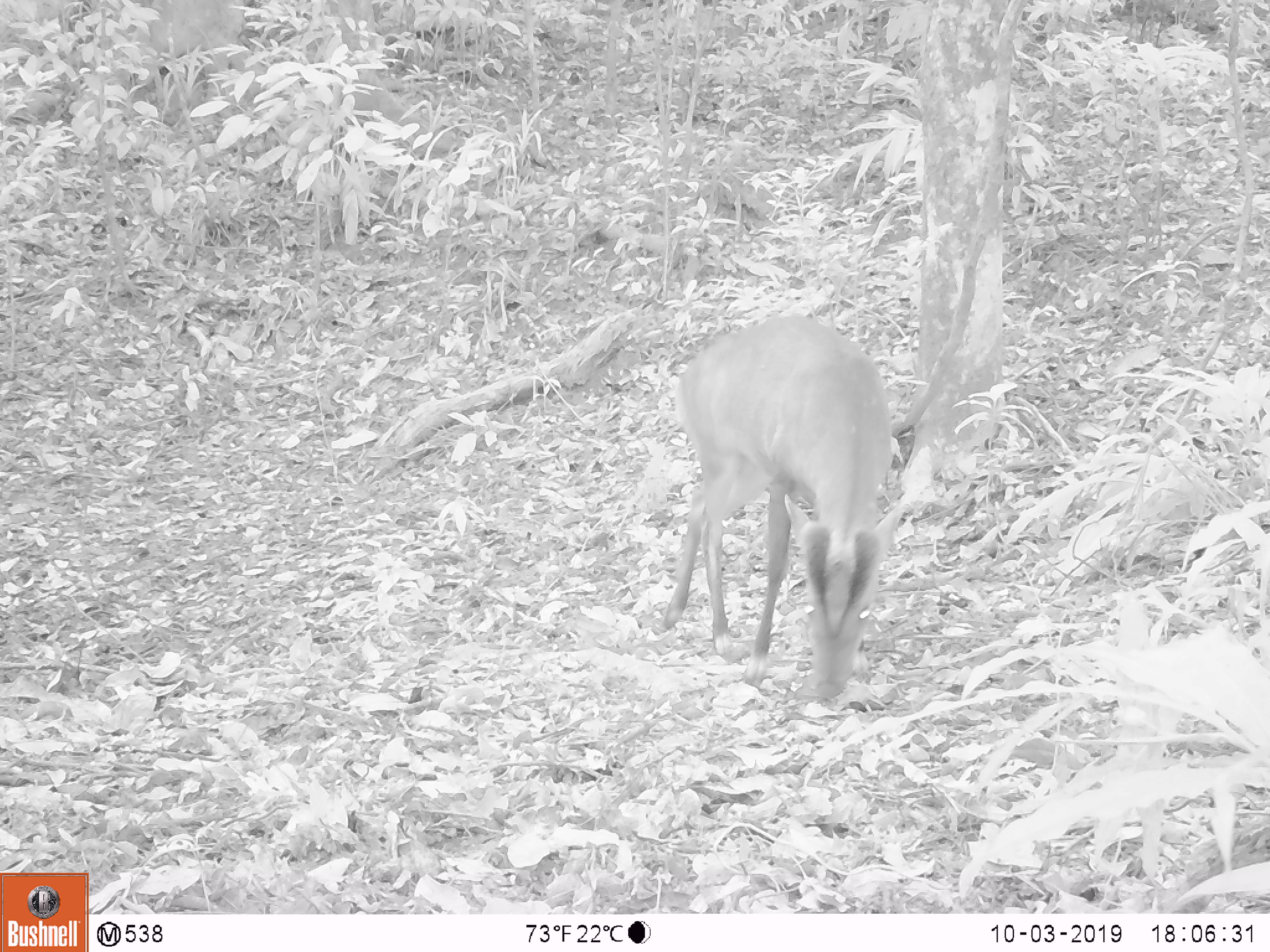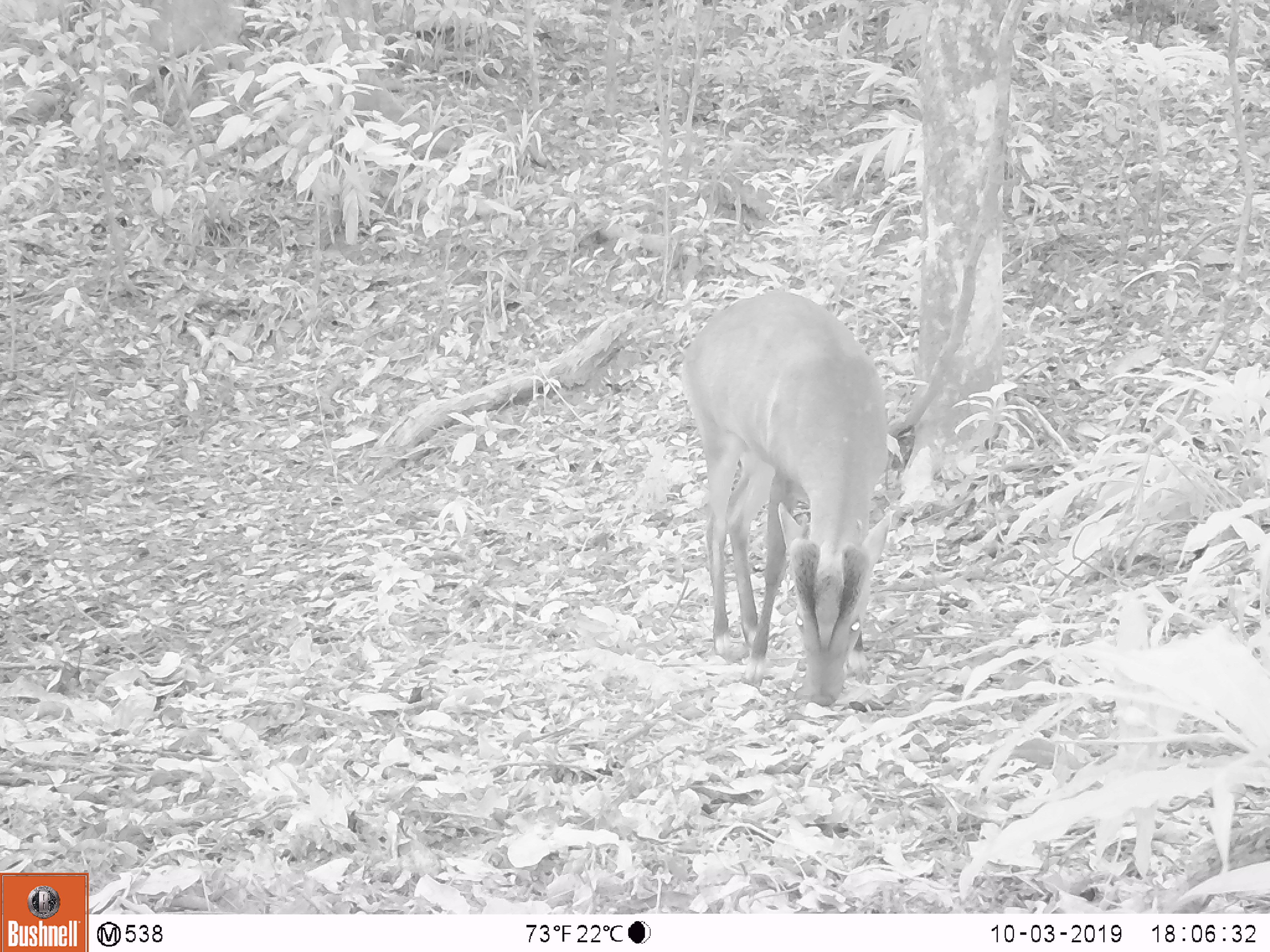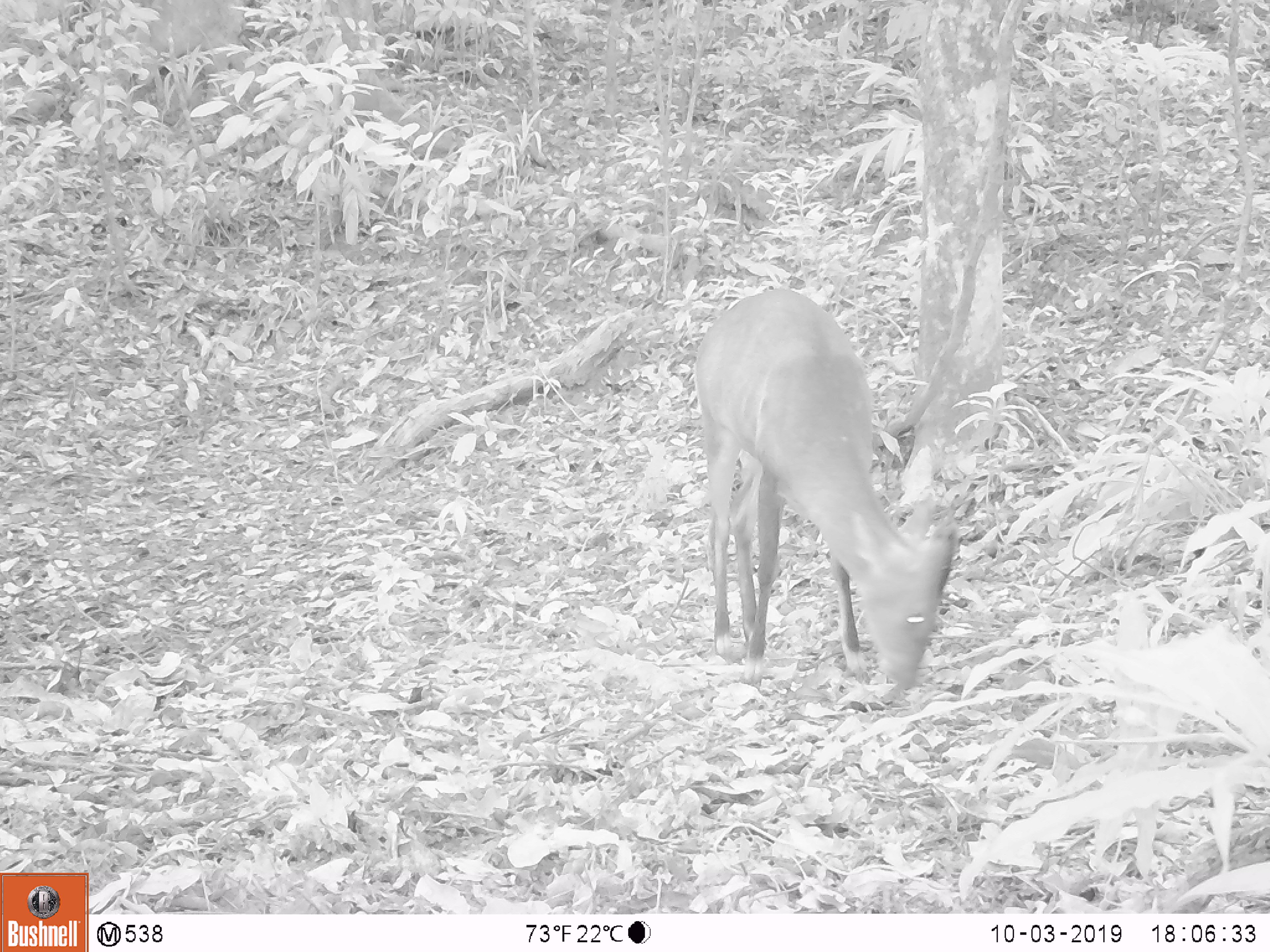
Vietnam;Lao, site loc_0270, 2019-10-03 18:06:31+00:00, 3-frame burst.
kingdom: Animalia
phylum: Chordata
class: Mammalia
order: Artiodactyla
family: Cervidae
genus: Muntiacus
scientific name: Muntiacus vuquangensis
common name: large-antlered muntjac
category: large antlered muntjac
Large antlered muntjac (large-antlered muntjac) (Muntiacus vuquangensis). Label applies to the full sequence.